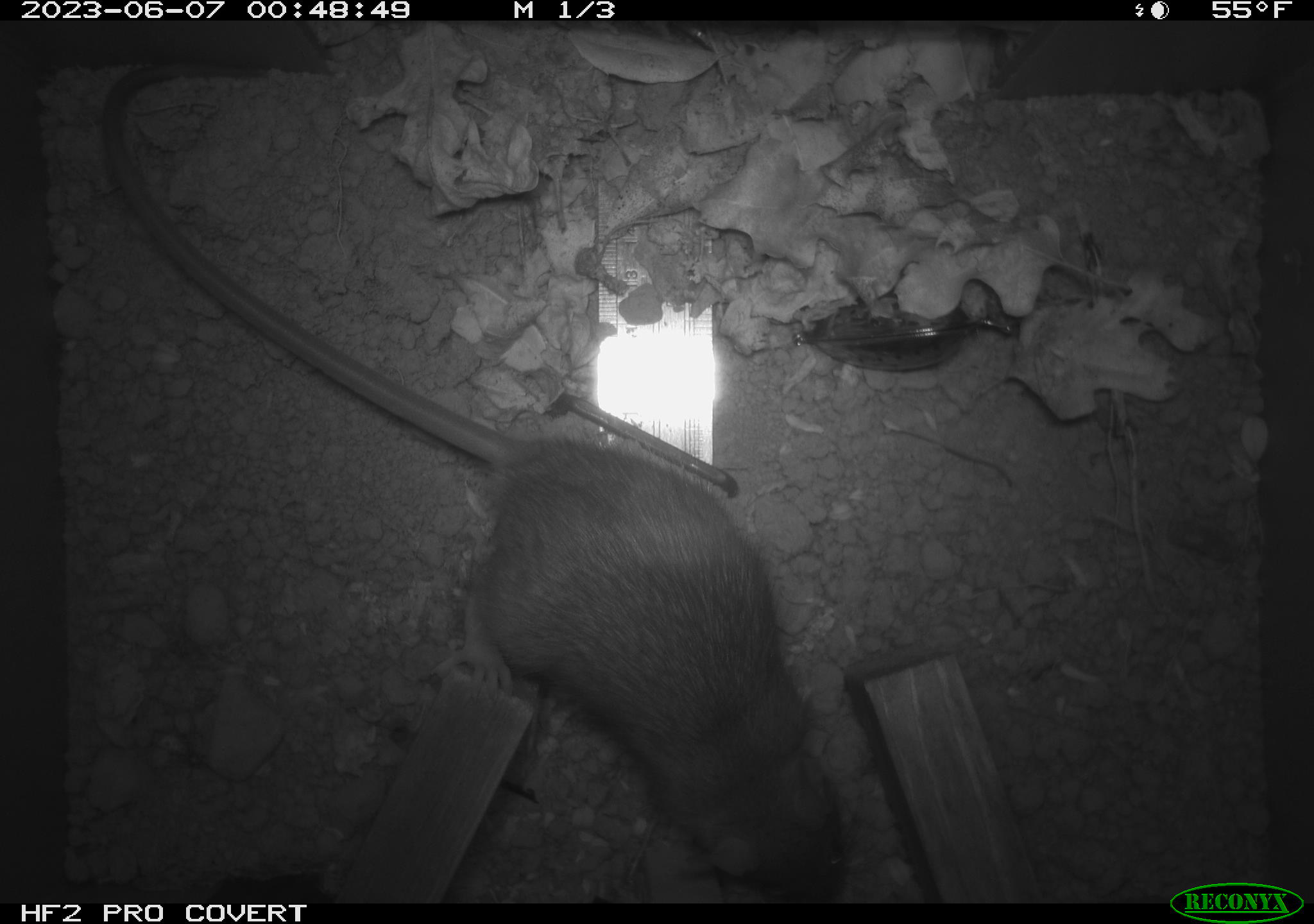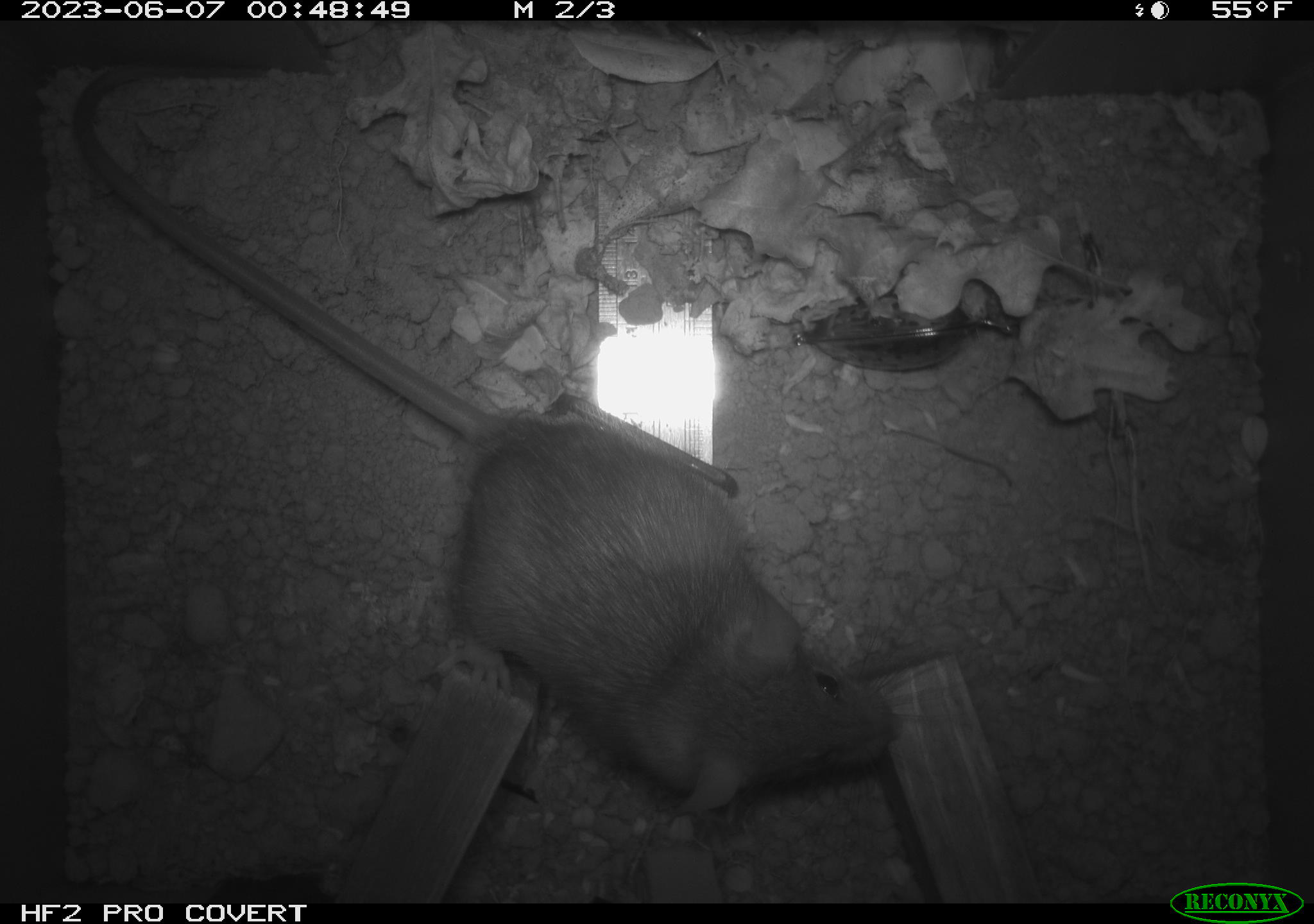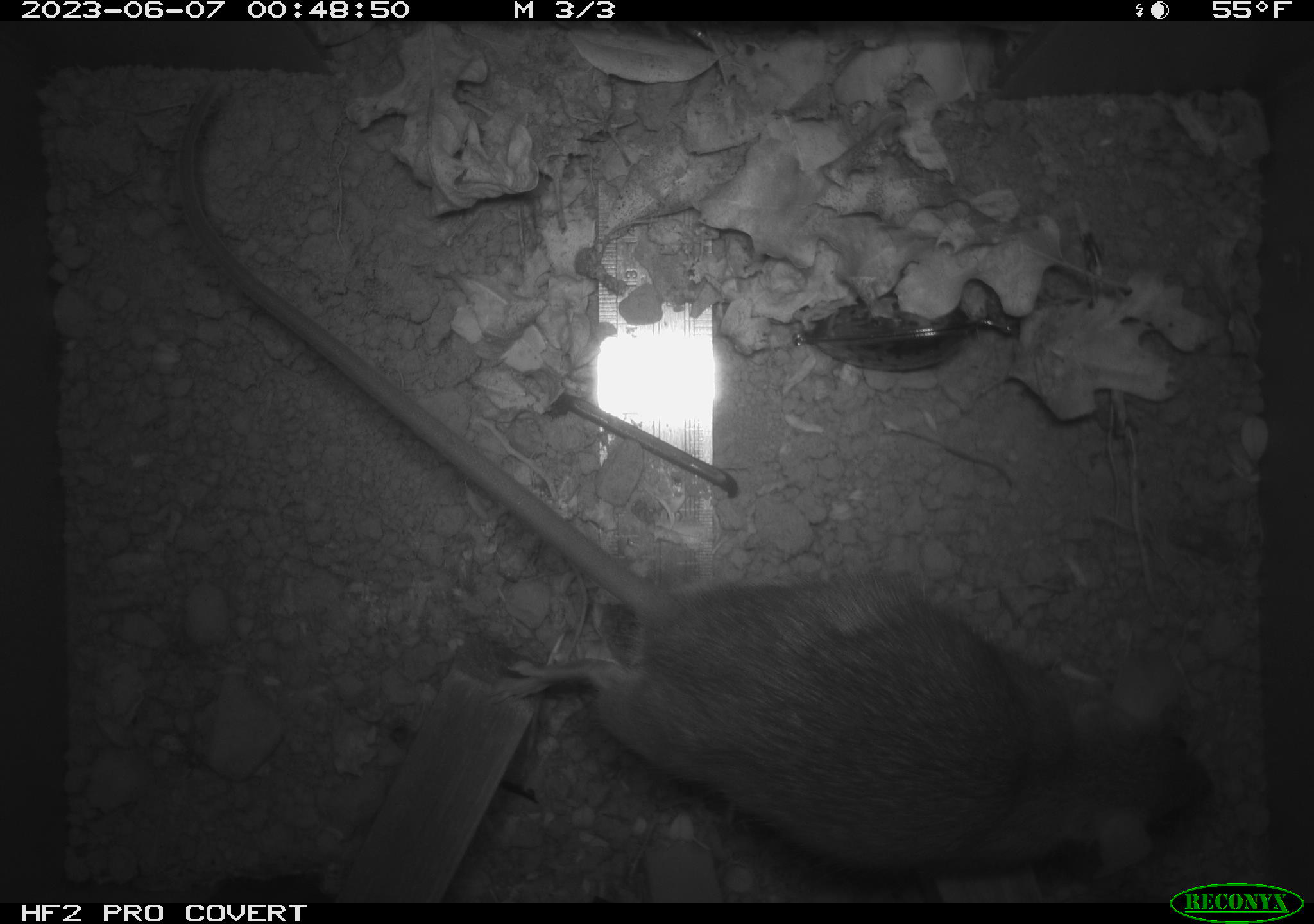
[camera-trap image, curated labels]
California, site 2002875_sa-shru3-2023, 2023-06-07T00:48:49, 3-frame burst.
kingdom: Animalia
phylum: Chordata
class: Mammalia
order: Rodentia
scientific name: Rodentia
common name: mouse species